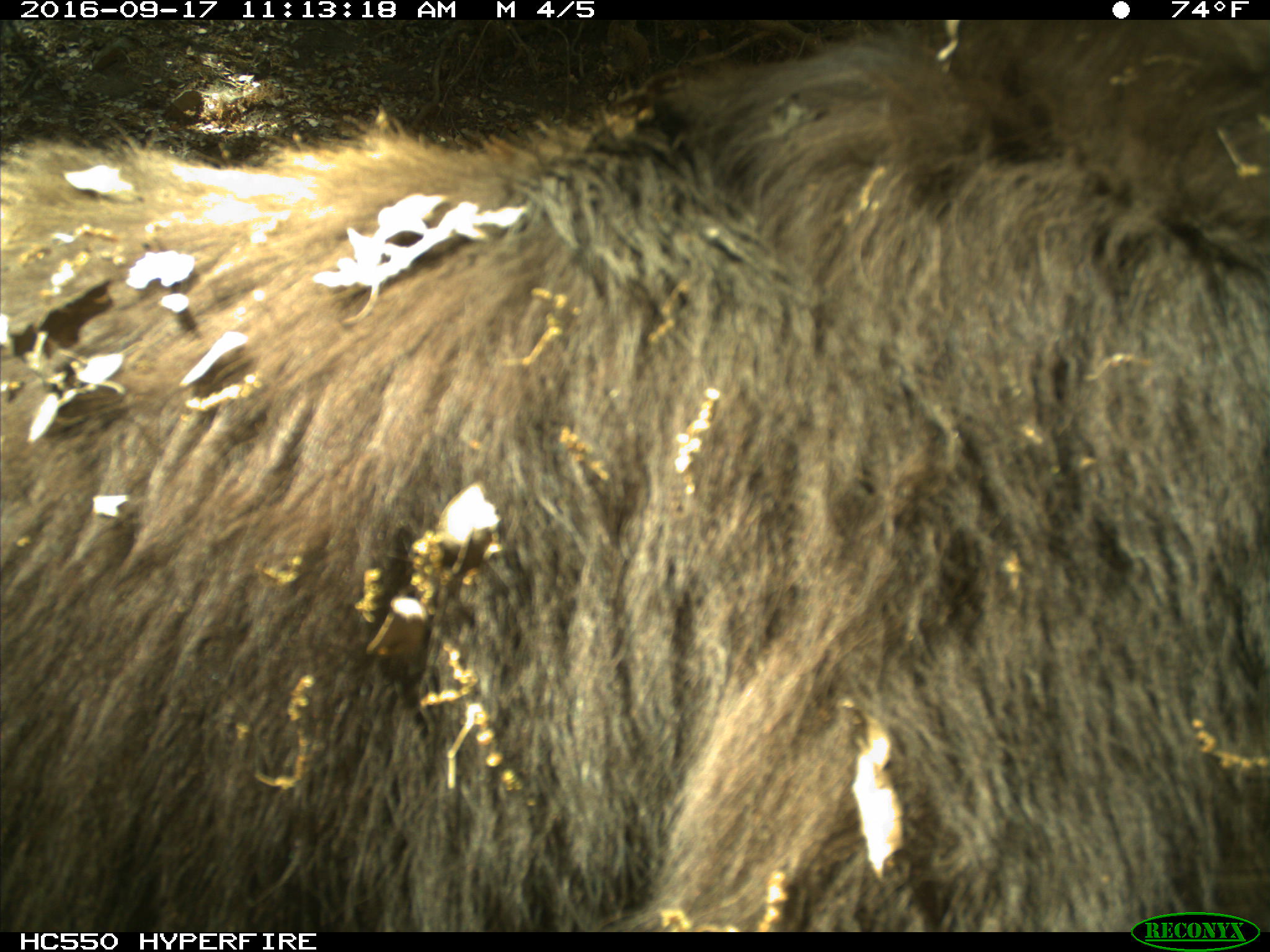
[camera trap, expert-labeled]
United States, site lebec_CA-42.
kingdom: Animalia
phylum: Chordata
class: Mammalia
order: Carnivora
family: Ursidae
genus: Ursus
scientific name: Ursus americanus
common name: american black bear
Ursus americanus (american black bear).